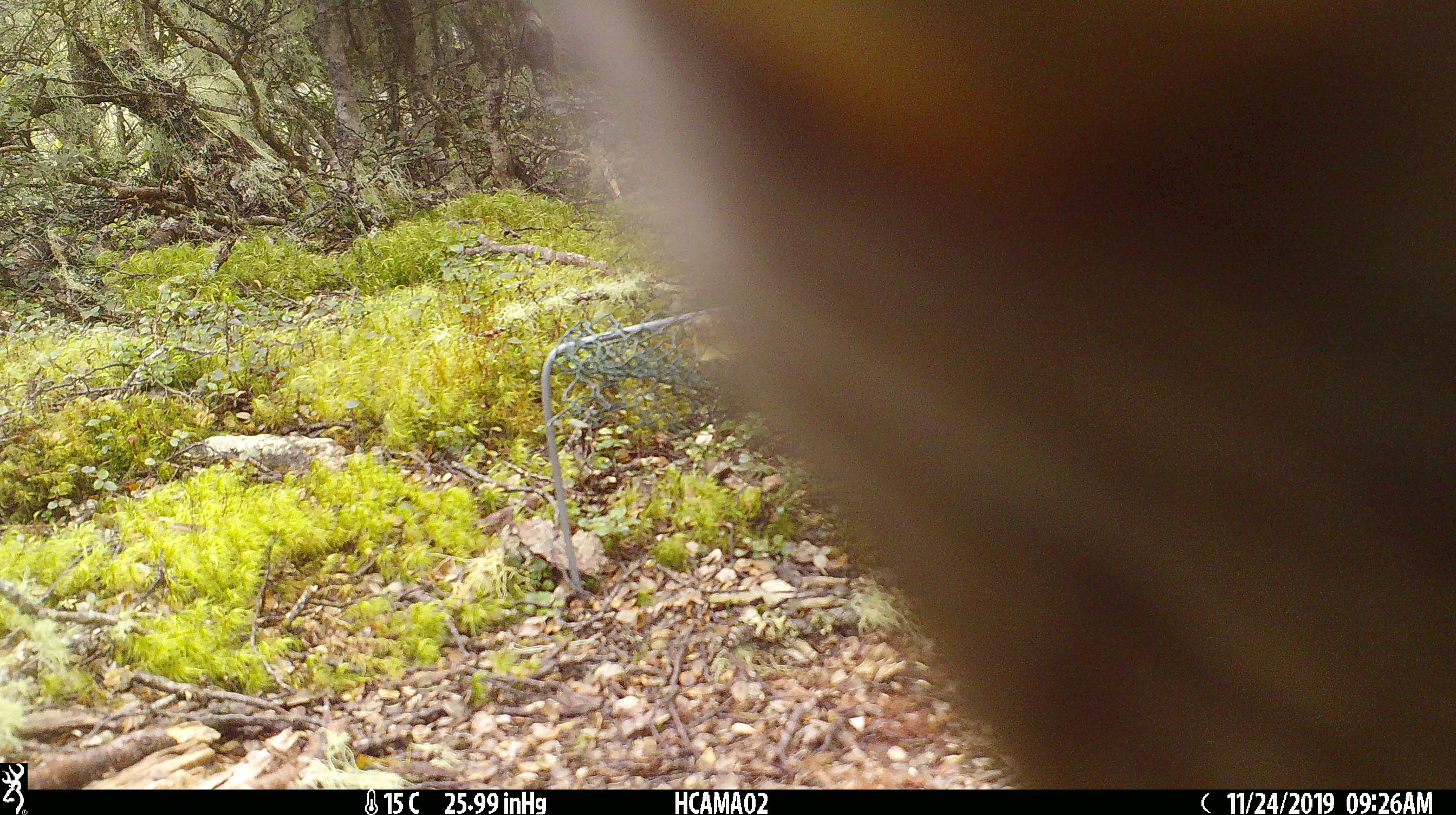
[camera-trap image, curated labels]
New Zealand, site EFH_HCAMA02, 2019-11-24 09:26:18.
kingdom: Animalia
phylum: Chordata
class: Aves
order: Psittaciformes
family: Strigopidae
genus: Nestor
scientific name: Nestor notabilis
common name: kea